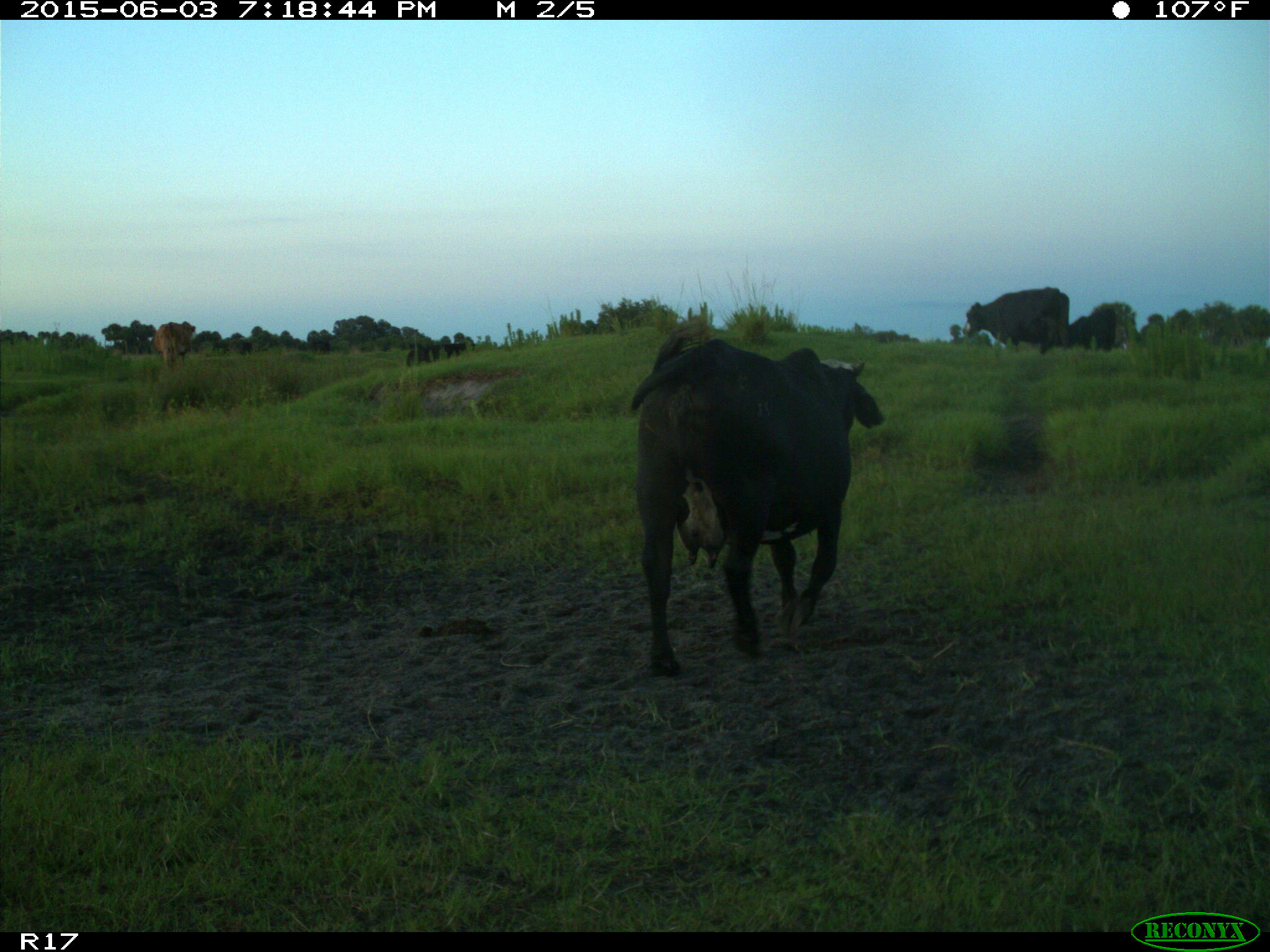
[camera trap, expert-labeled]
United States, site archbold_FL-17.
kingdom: Animalia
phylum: Chordata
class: Mammalia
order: Artiodactyla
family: Bovidae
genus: Bos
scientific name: Bos taurus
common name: domestic cow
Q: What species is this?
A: Bos taurus (domestic cow).